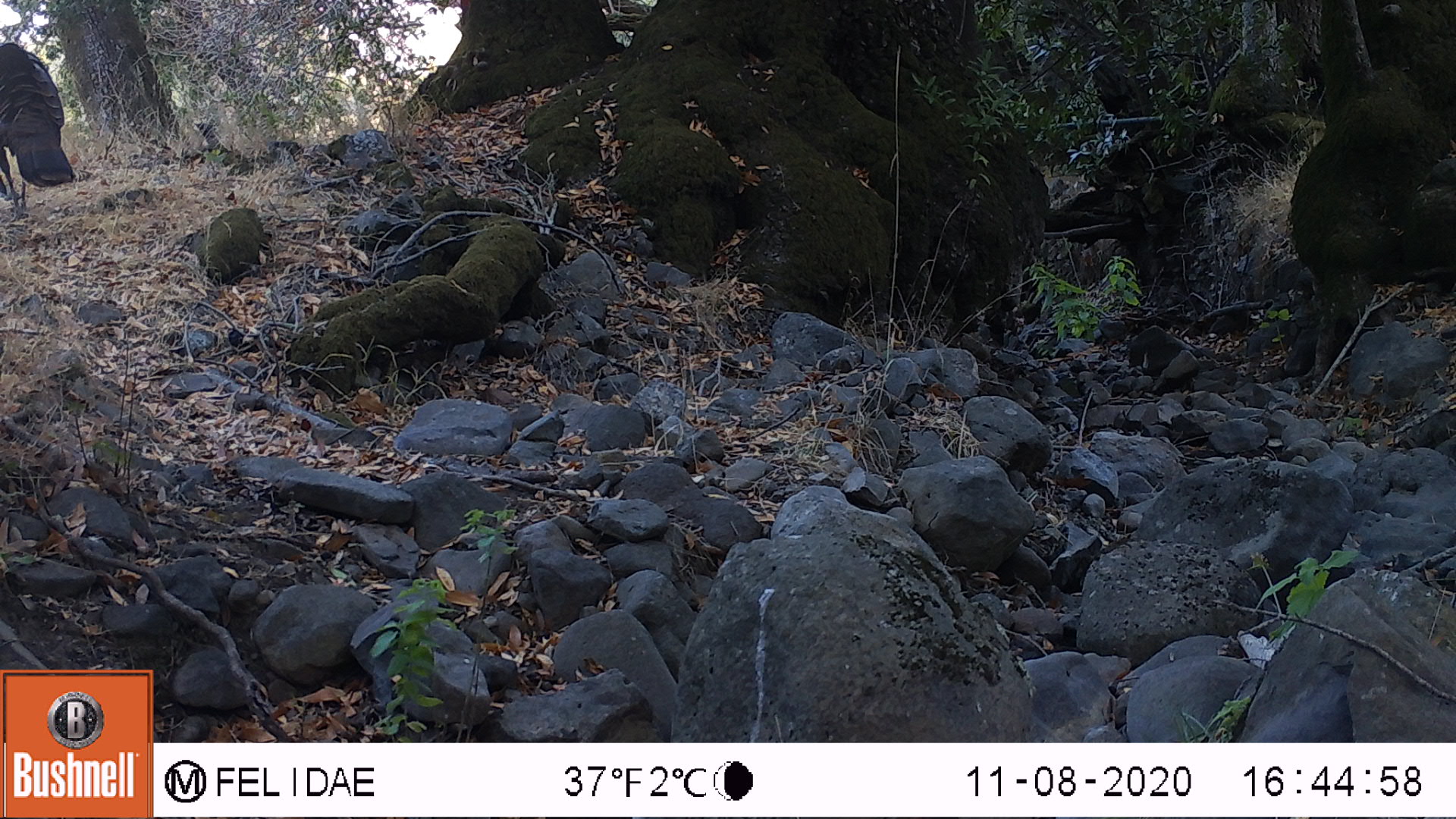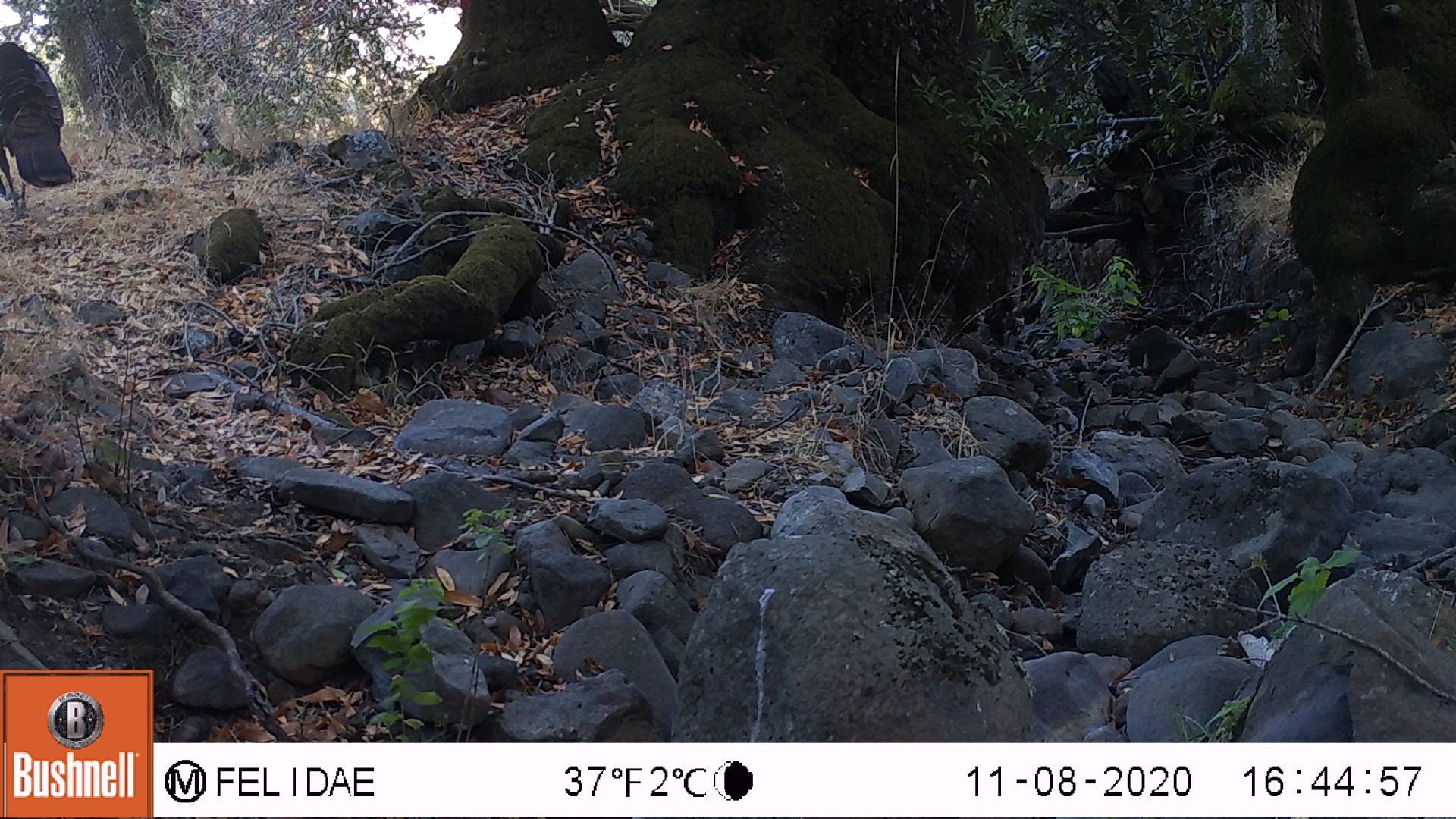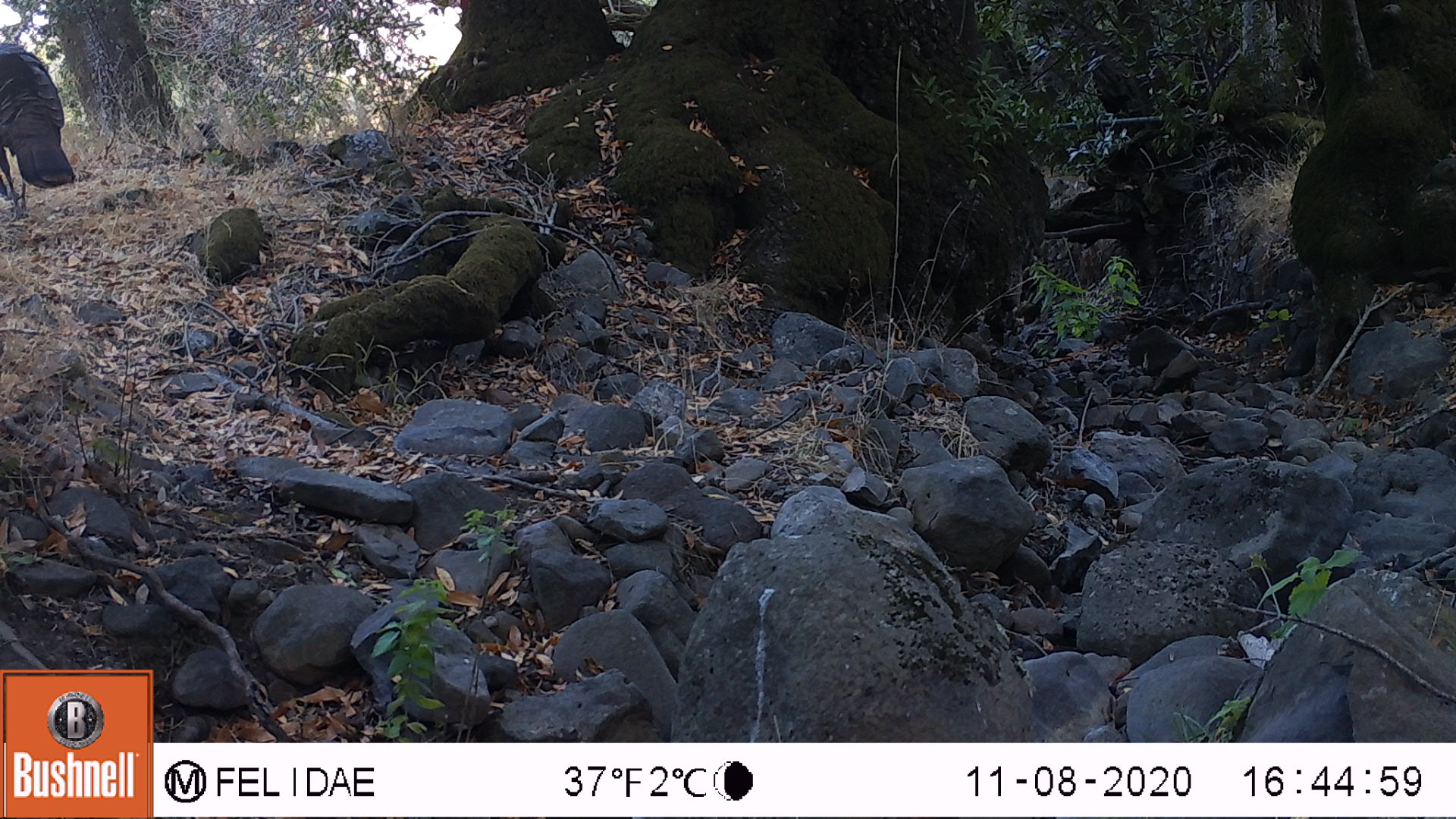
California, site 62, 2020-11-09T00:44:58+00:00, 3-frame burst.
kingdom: Animalia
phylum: Chordata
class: Aves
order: Galliformes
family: Phasianidae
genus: Meleagris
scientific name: Meleagris gallopavo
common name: turkey